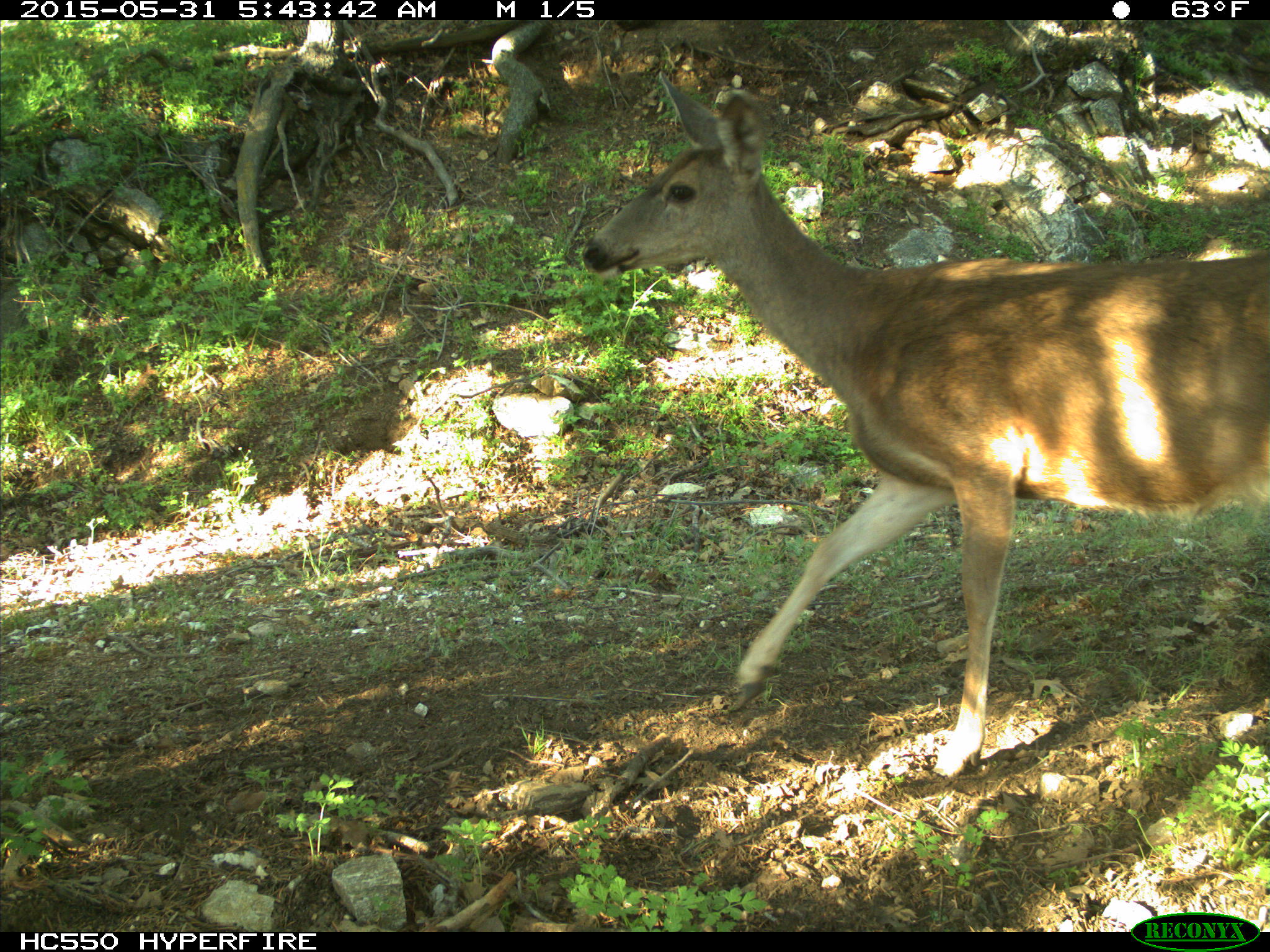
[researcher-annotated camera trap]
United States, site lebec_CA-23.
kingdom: Animalia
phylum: Chordata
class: Mammalia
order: Artiodactyla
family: Cervidae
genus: Odocoileus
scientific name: Odocoileus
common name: deer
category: unidentified deer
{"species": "unidentified deer (deer) (Odocoileus)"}